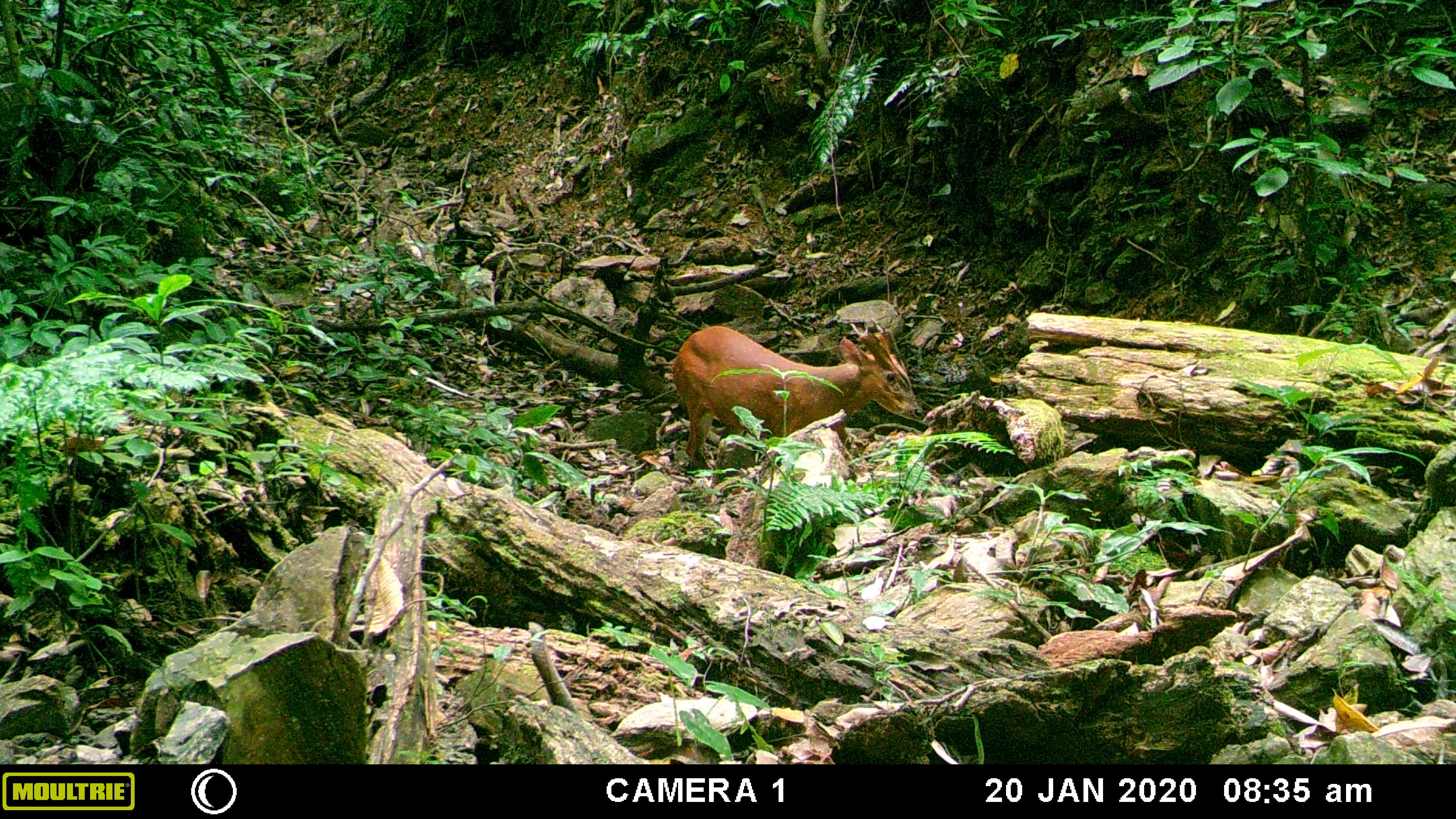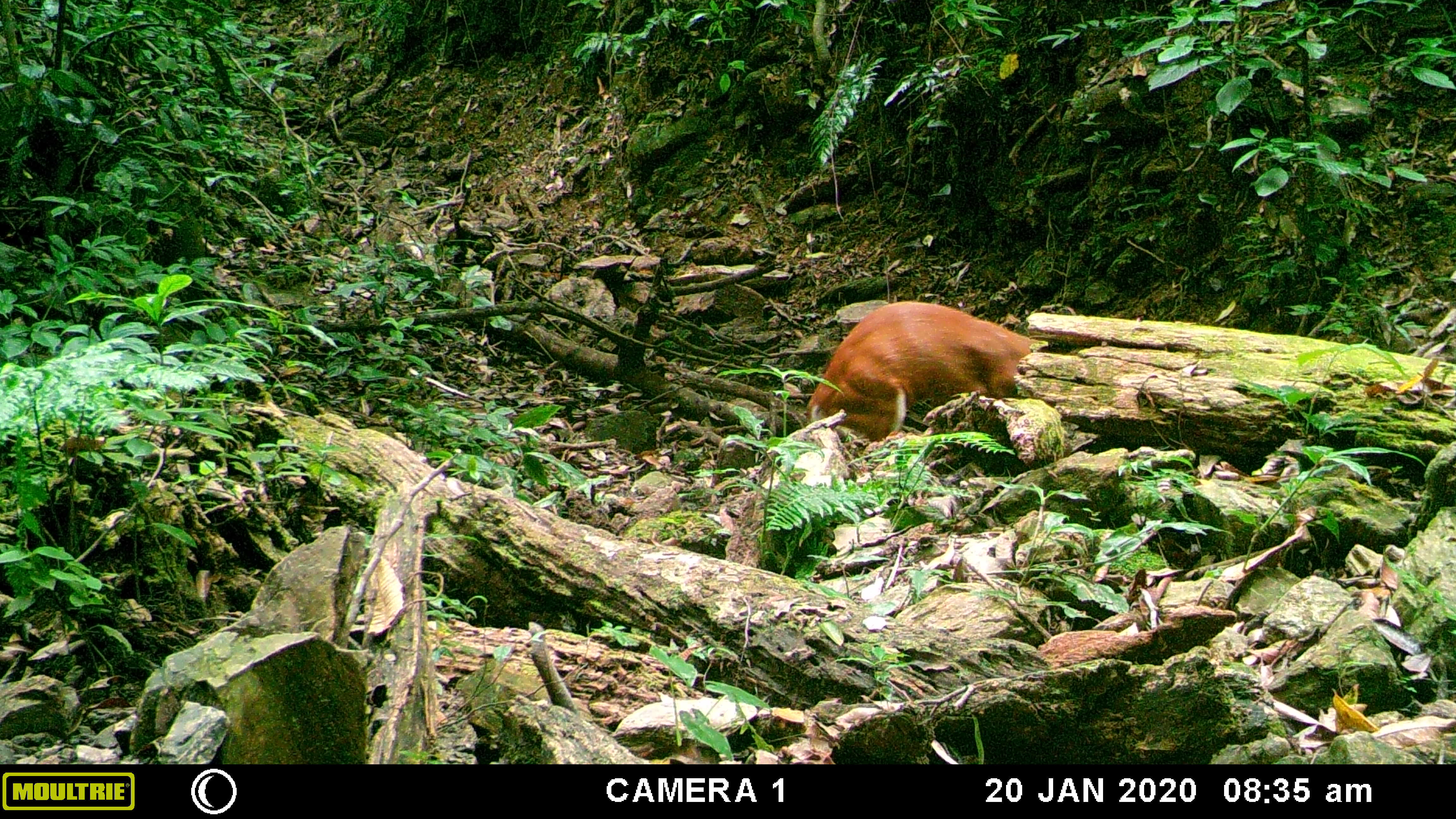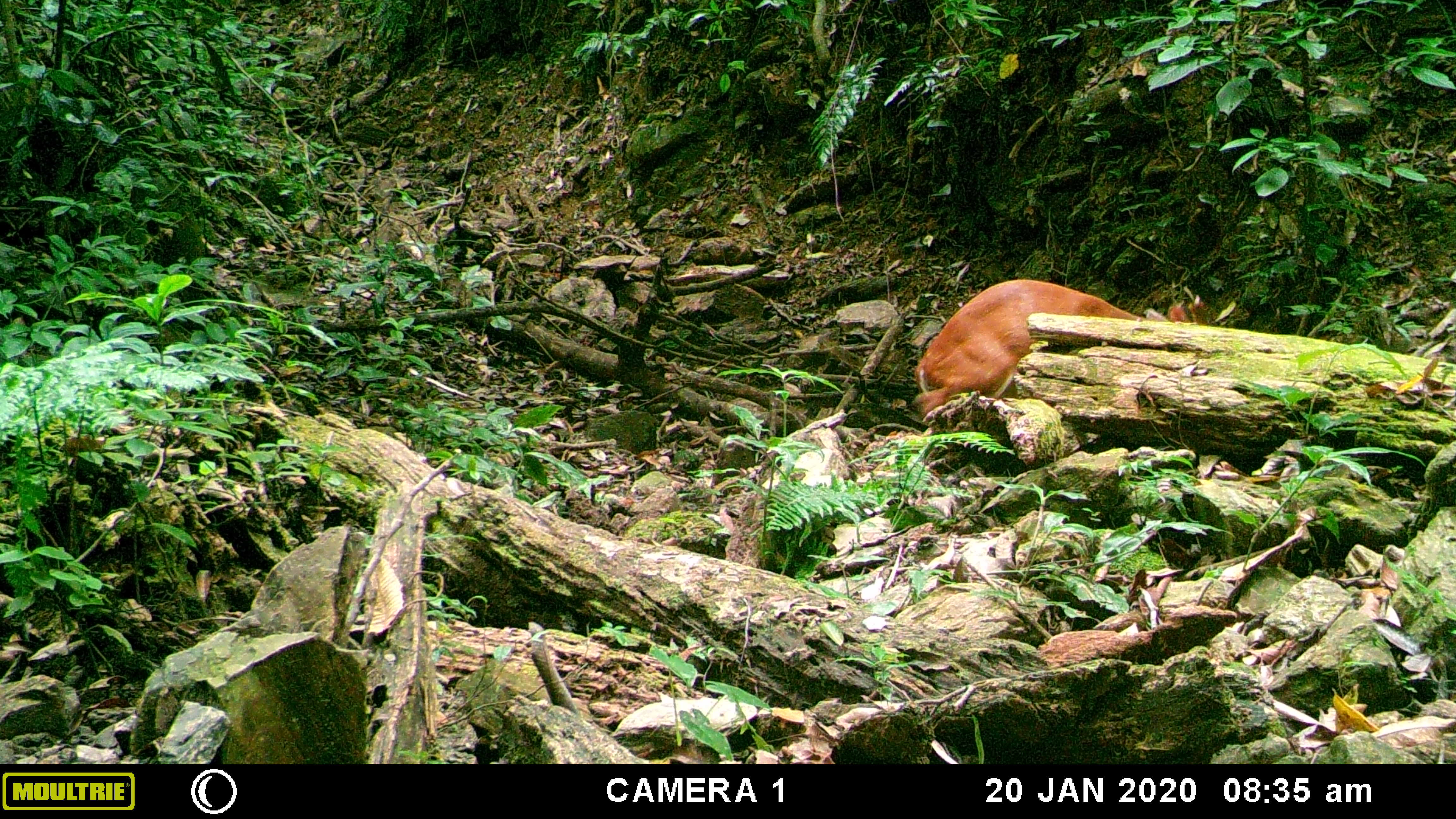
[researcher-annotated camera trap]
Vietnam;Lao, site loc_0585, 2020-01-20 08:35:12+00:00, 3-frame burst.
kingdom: Animalia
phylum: Chordata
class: Mammalia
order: Artiodactyla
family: Cervidae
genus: Muntiacus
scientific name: Muntiacus muntjak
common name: red muntjac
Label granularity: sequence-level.